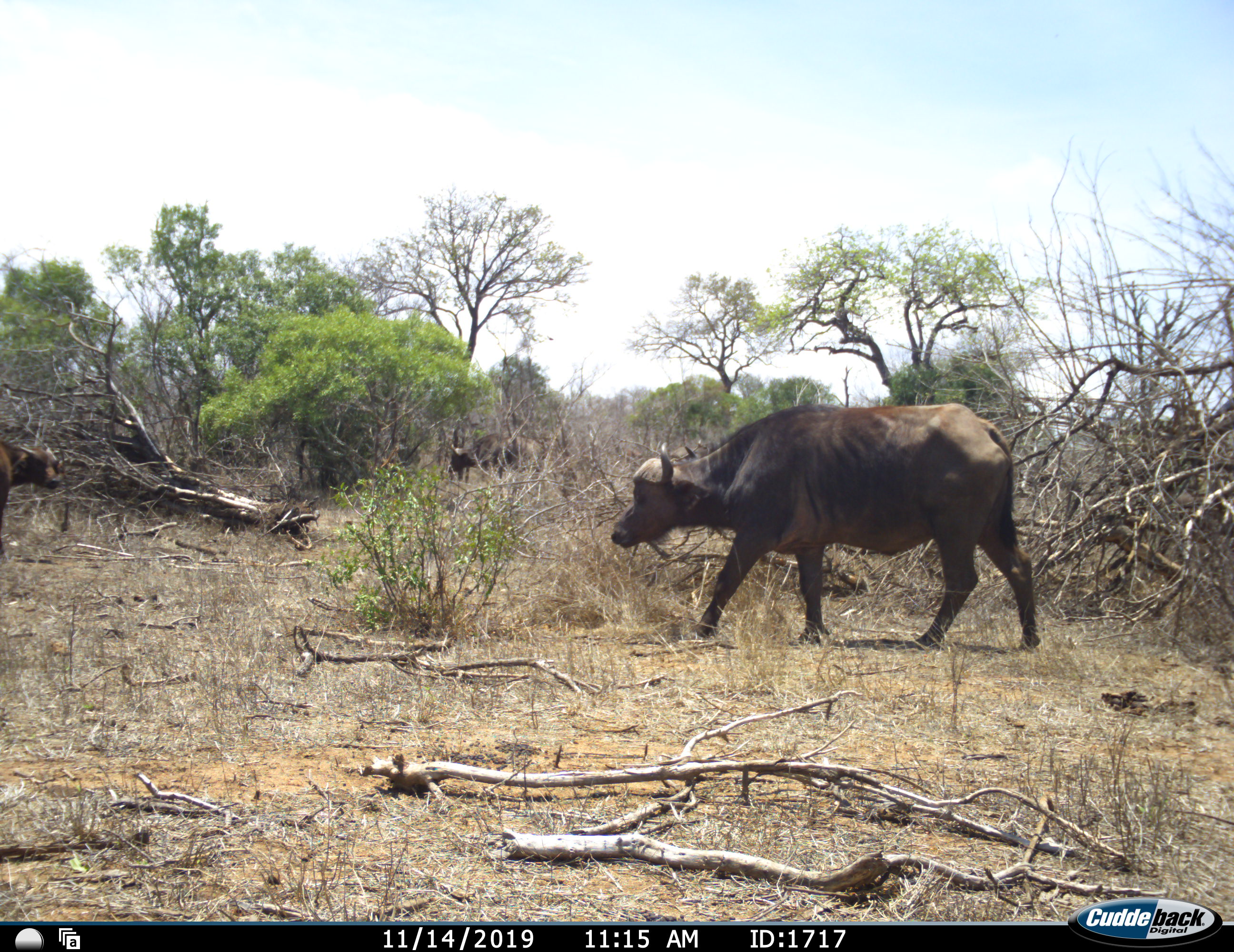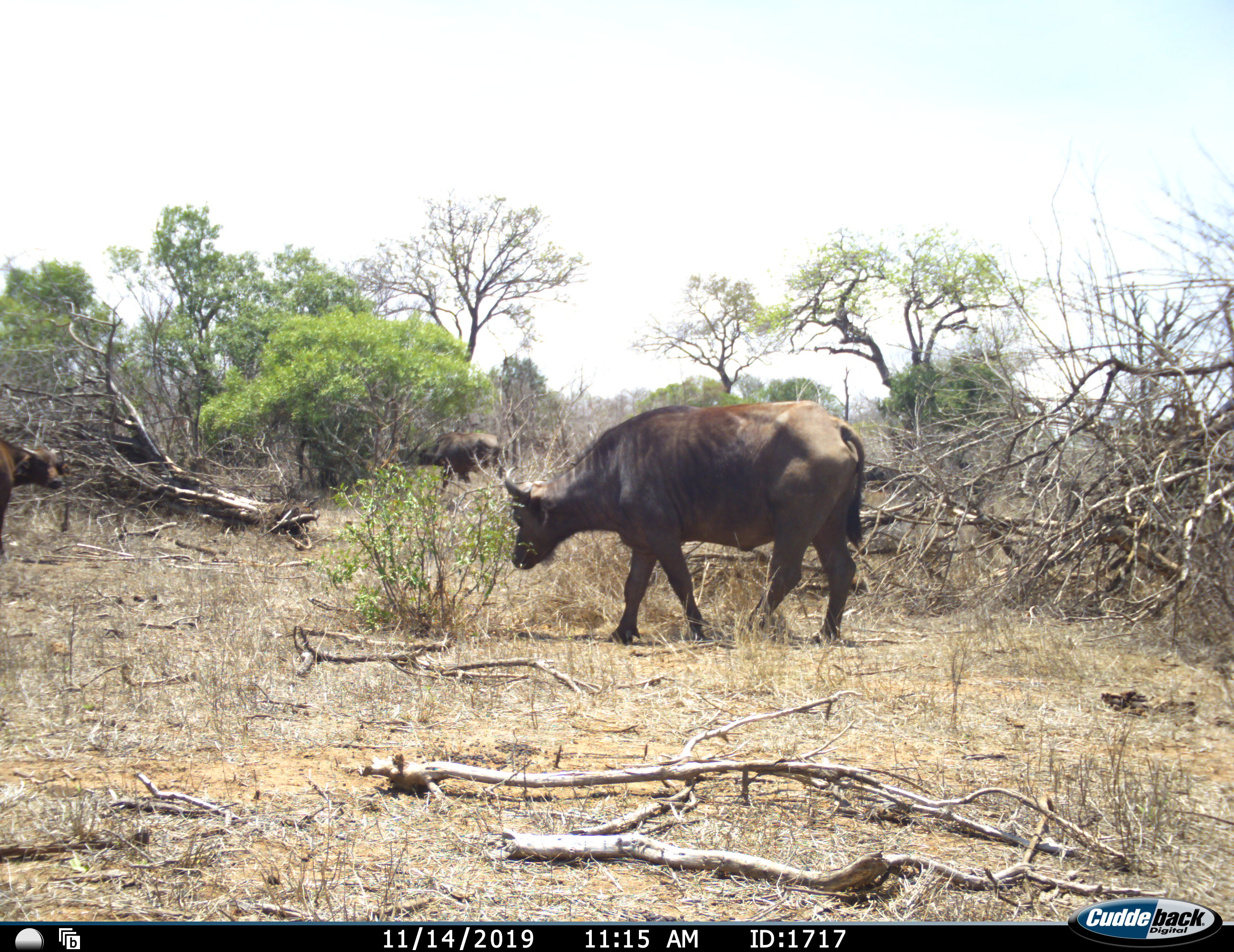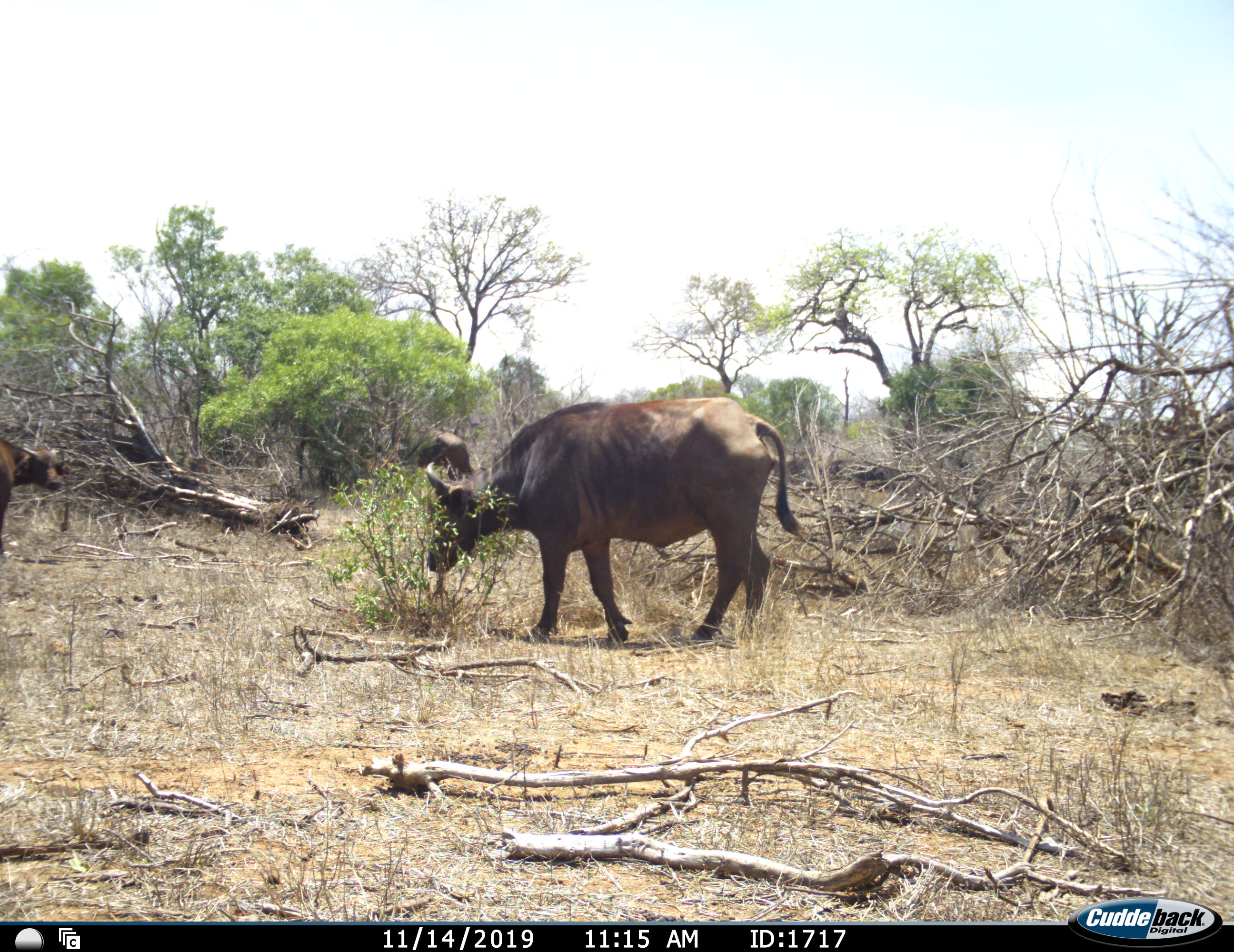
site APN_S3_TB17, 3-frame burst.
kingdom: Animalia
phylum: Chordata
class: Mammalia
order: Artiodactyla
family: Bovidae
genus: Syncerus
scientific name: Syncerus caffer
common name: african buffalo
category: buffalo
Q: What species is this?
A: Buffalo (african buffalo) (Syncerus caffer).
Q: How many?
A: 3.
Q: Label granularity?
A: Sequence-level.